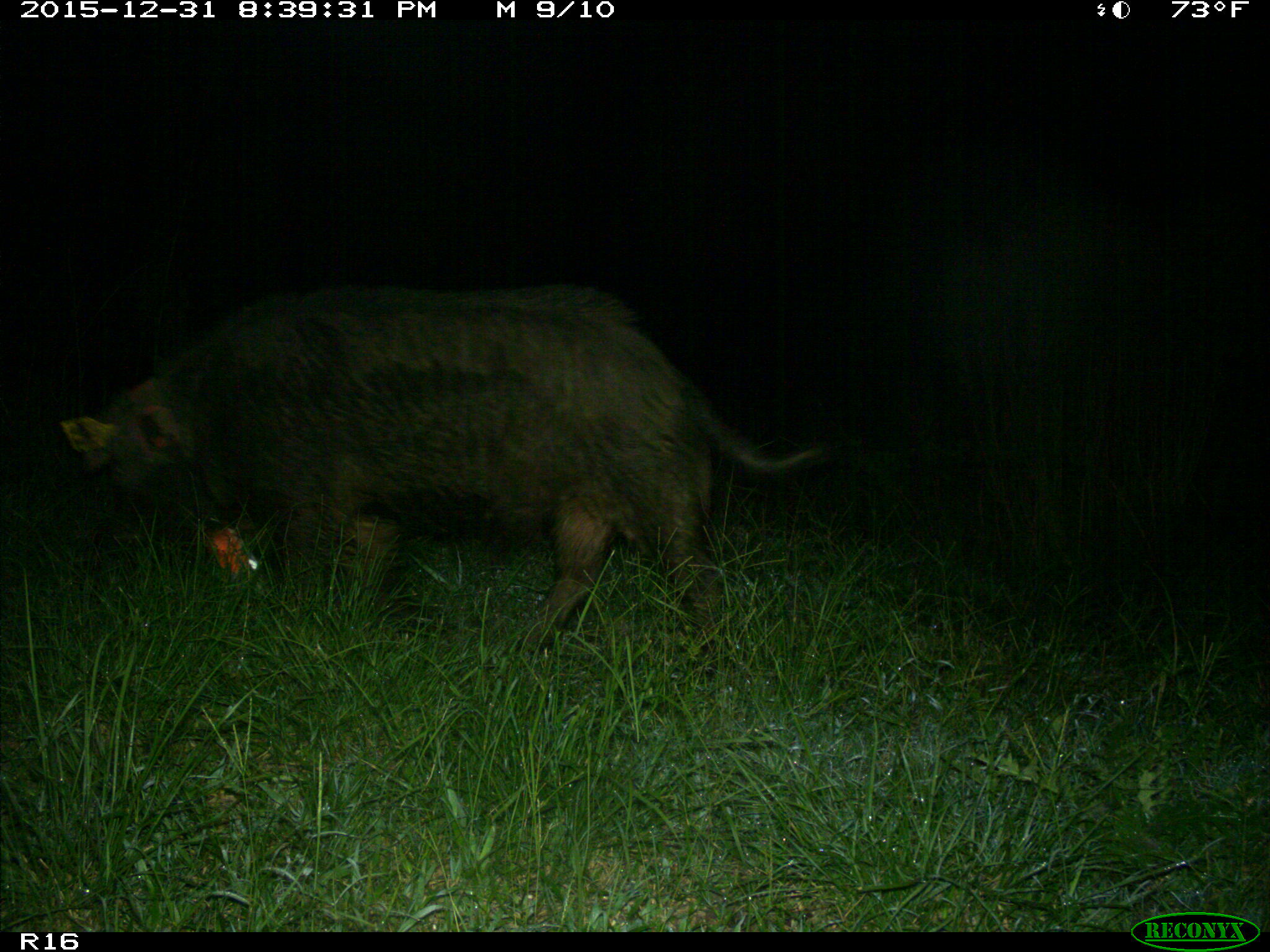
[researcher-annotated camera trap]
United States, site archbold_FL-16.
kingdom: Animalia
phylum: Chordata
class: Mammalia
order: Artiodactyla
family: Suidae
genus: Sus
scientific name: Sus scrofa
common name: wild boar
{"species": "Sus scrofa (wild boar)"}